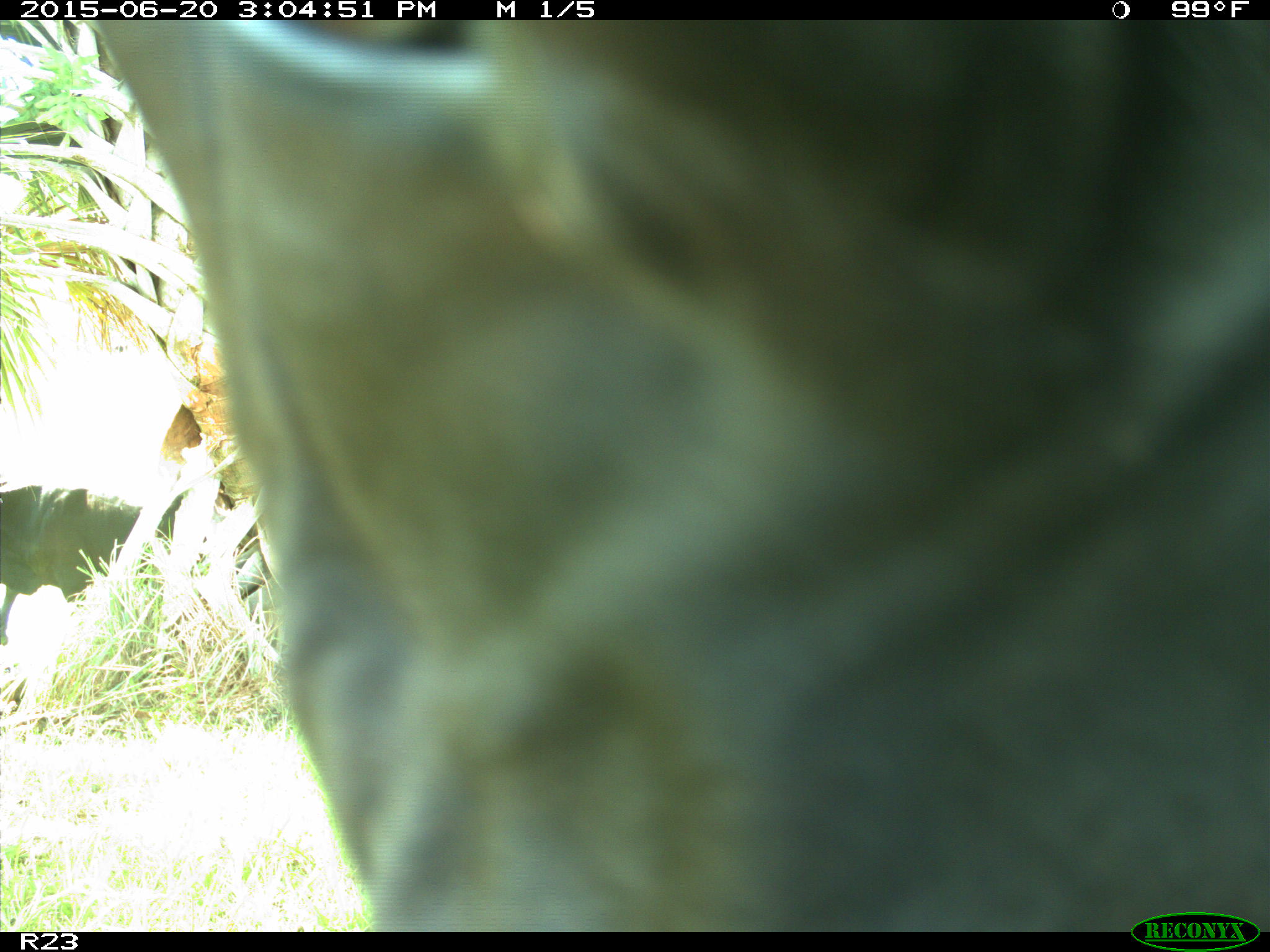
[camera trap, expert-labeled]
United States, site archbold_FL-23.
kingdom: Animalia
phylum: Chordata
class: Mammalia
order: Artiodactyla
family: Bovidae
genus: Bos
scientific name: Bos taurus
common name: domestic cow